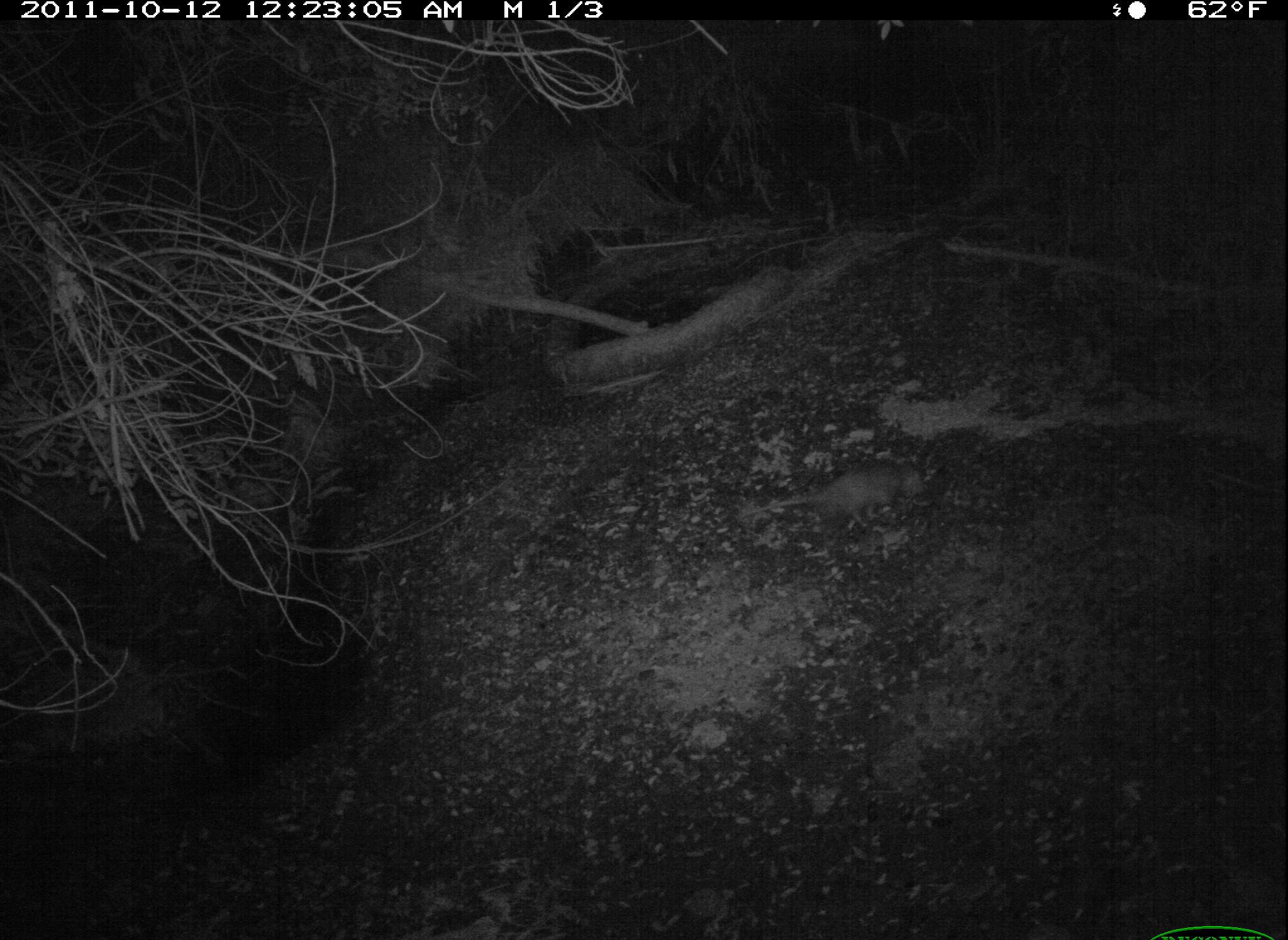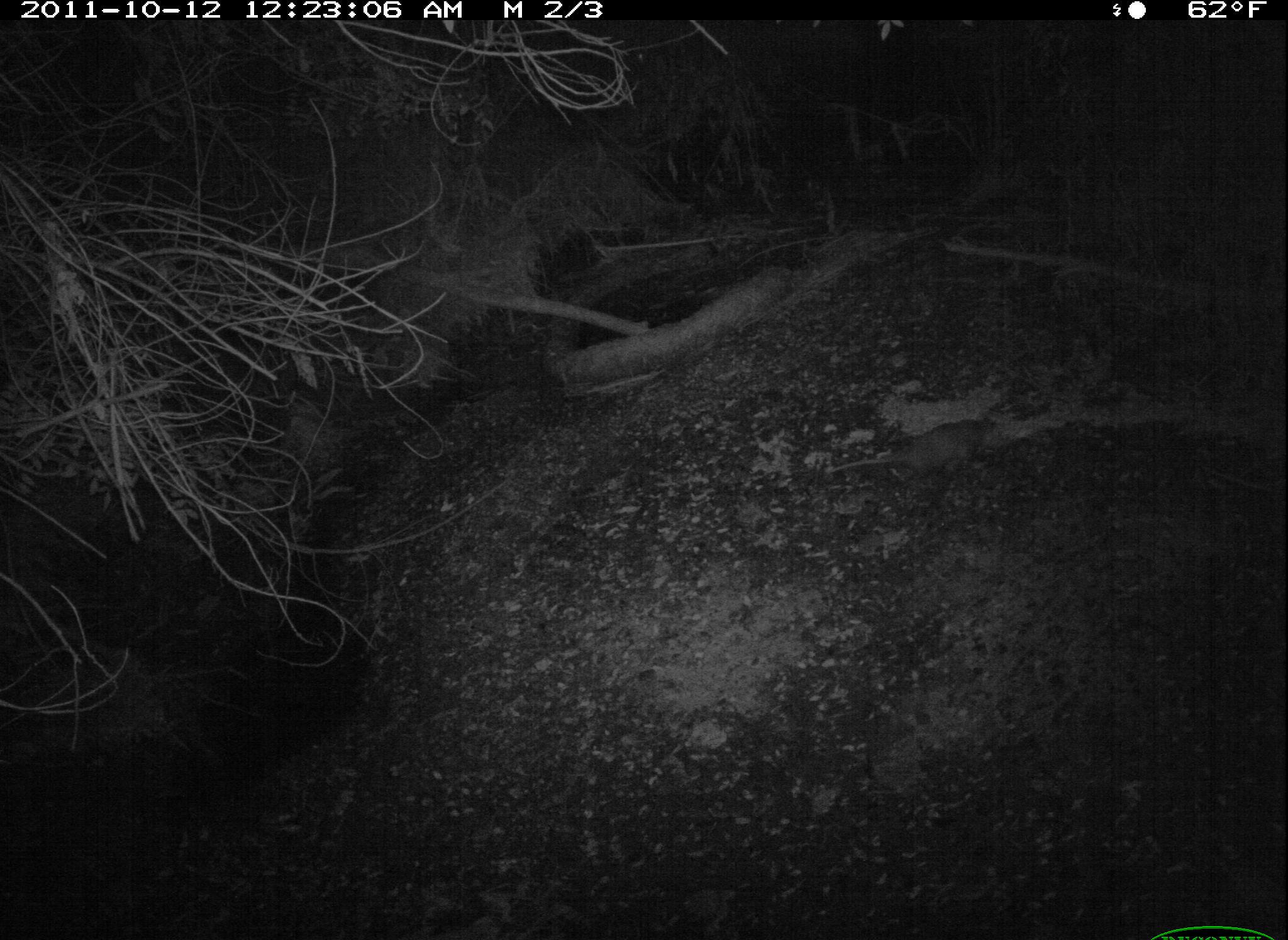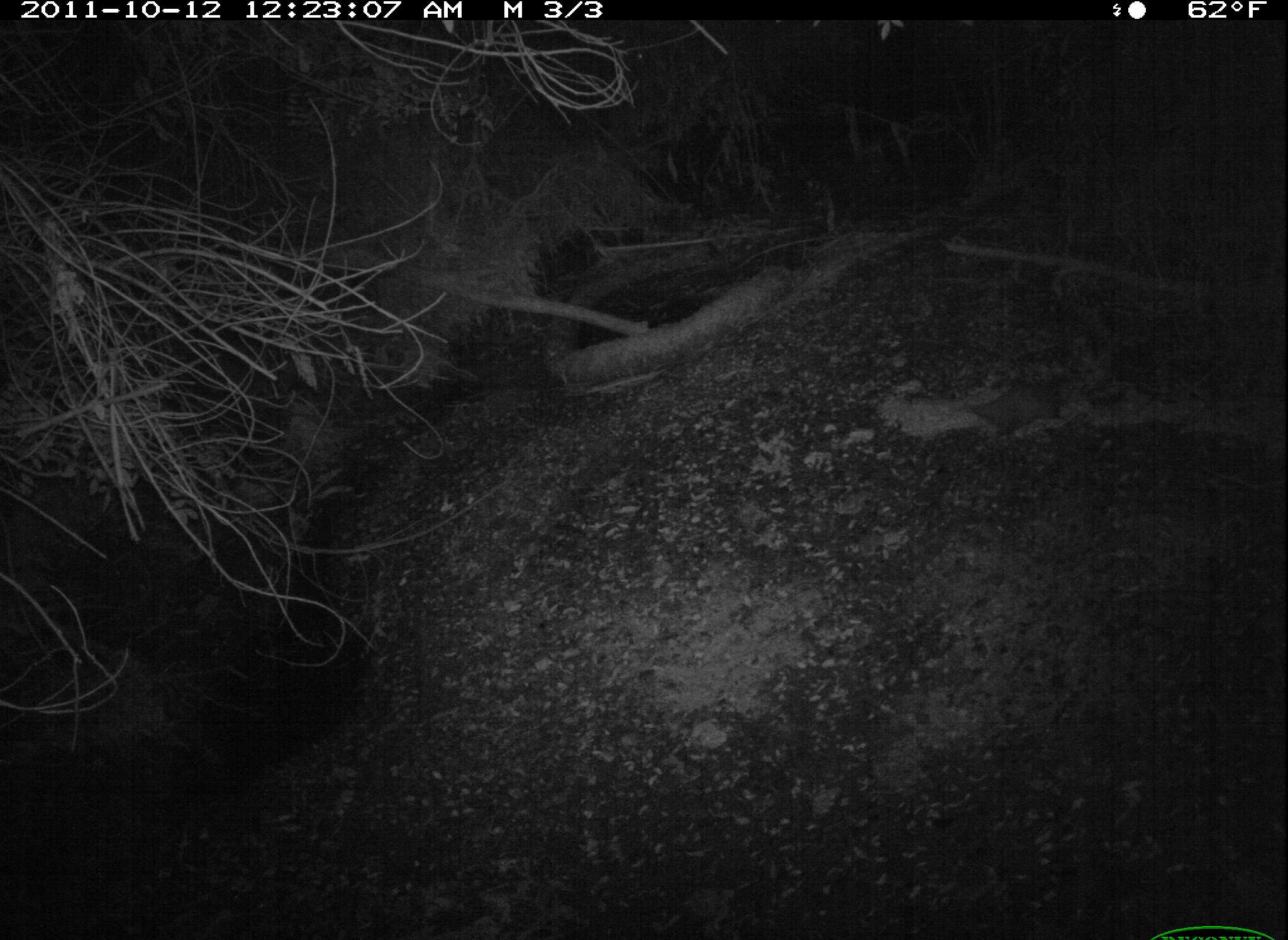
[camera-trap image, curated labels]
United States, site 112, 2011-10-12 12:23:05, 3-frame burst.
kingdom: Animalia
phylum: Chordata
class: Mammalia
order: Didelphimorphia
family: Didelphidae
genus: Didelphis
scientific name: Didelphis virginiana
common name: virginia opossum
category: opossum